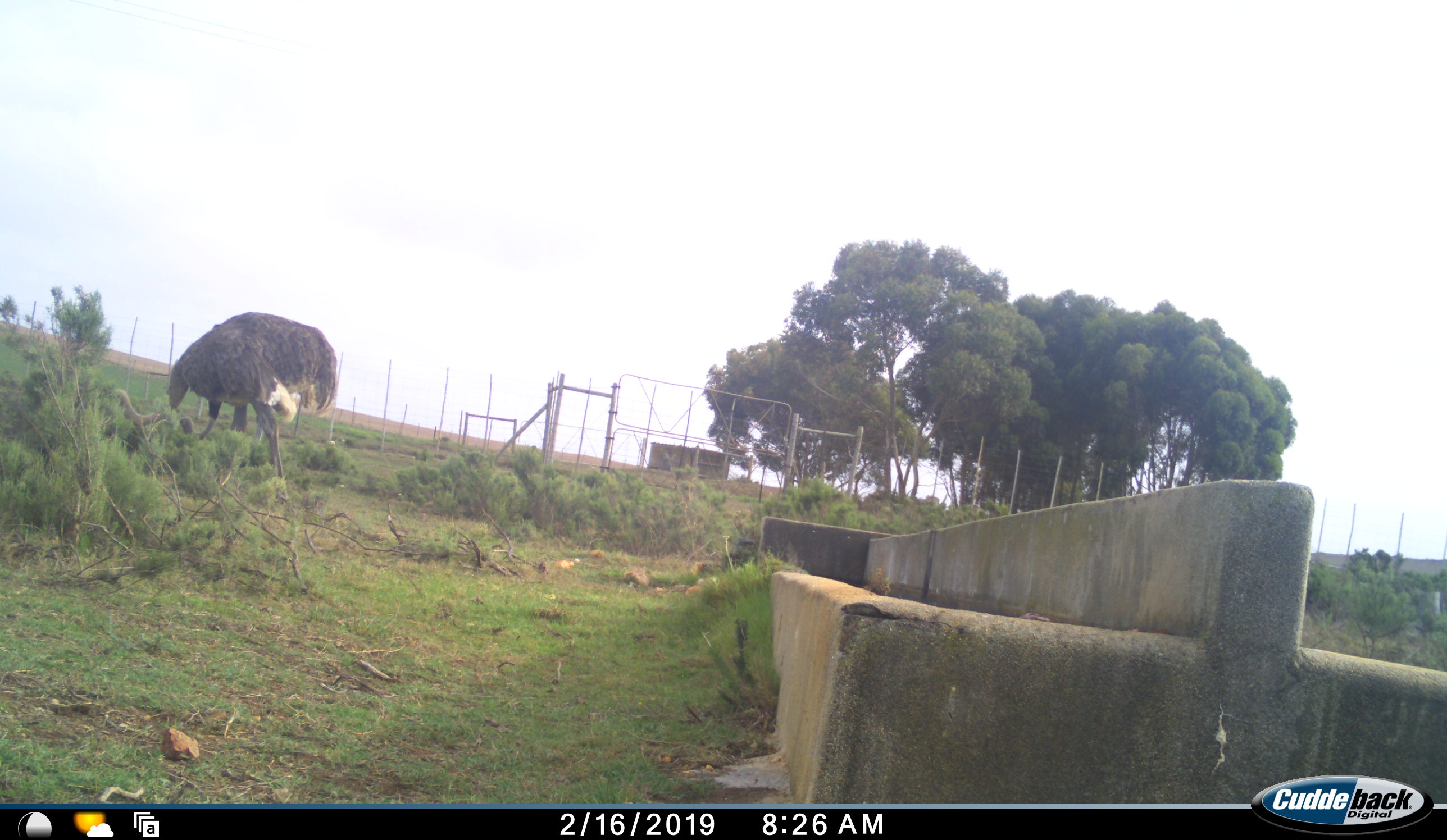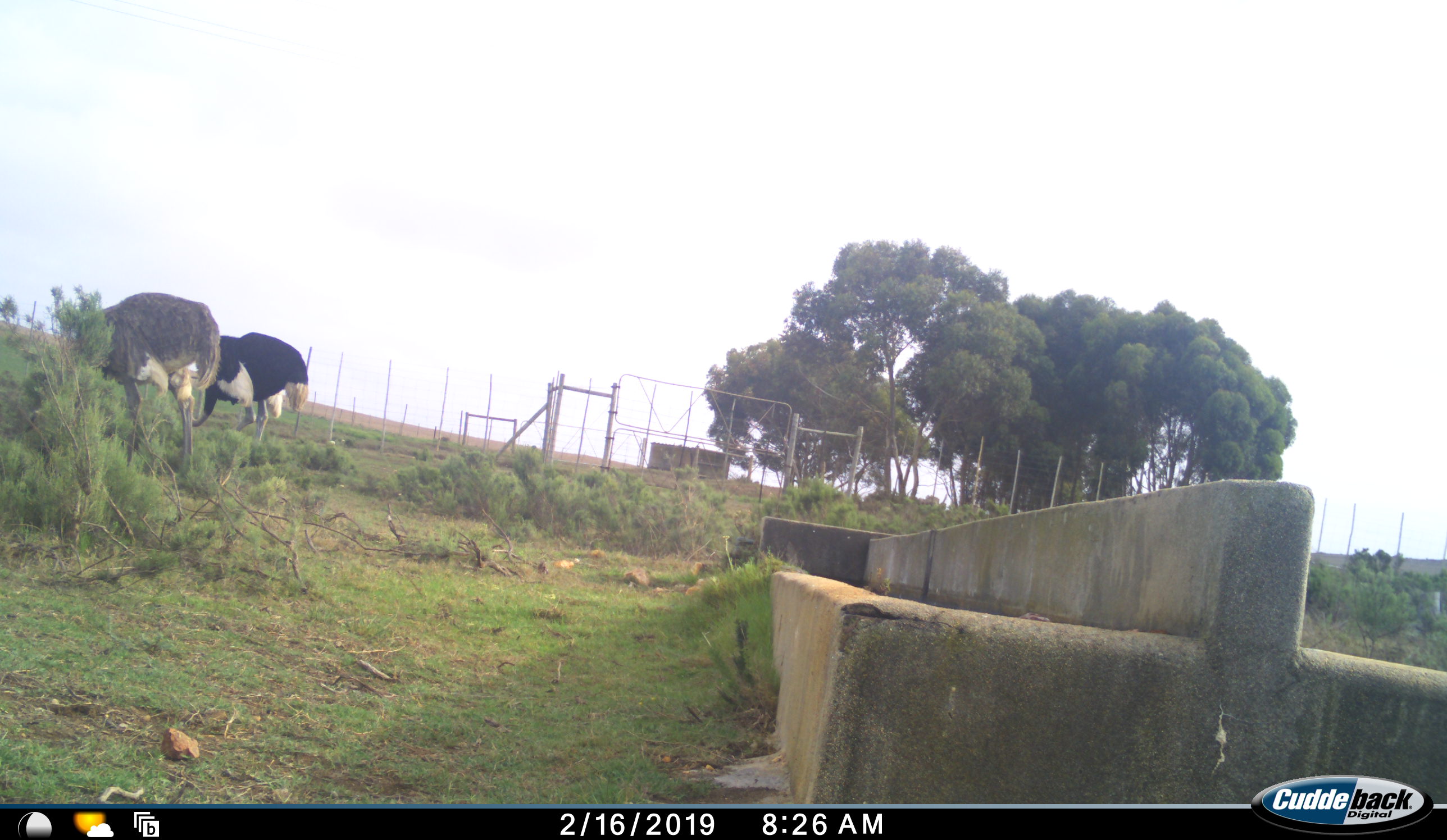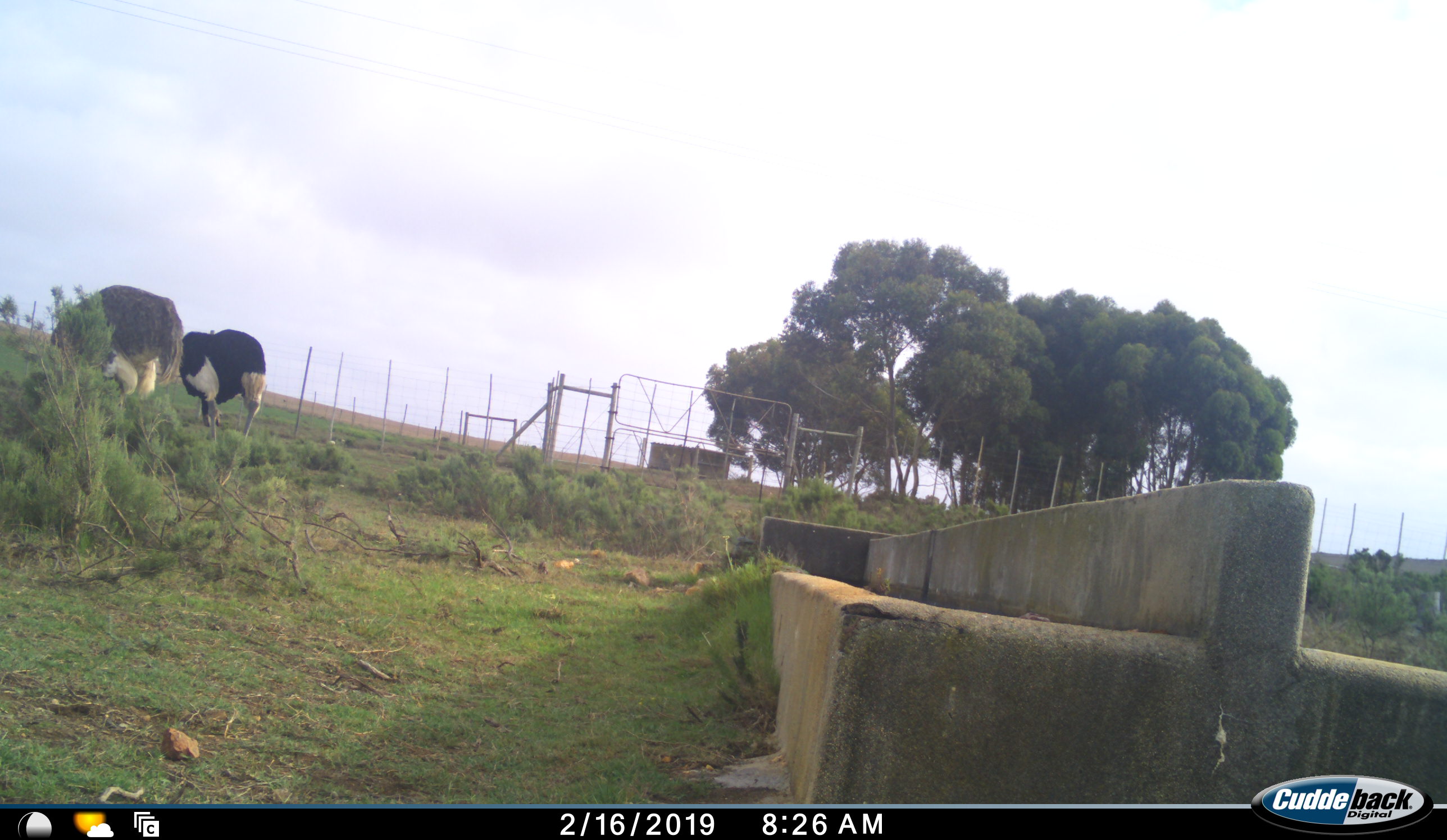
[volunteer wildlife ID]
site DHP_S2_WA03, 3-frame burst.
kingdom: Animalia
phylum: Chordata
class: Aves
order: Struthioniformes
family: Struthionidae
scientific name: Struthionidae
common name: ostrich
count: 2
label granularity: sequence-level